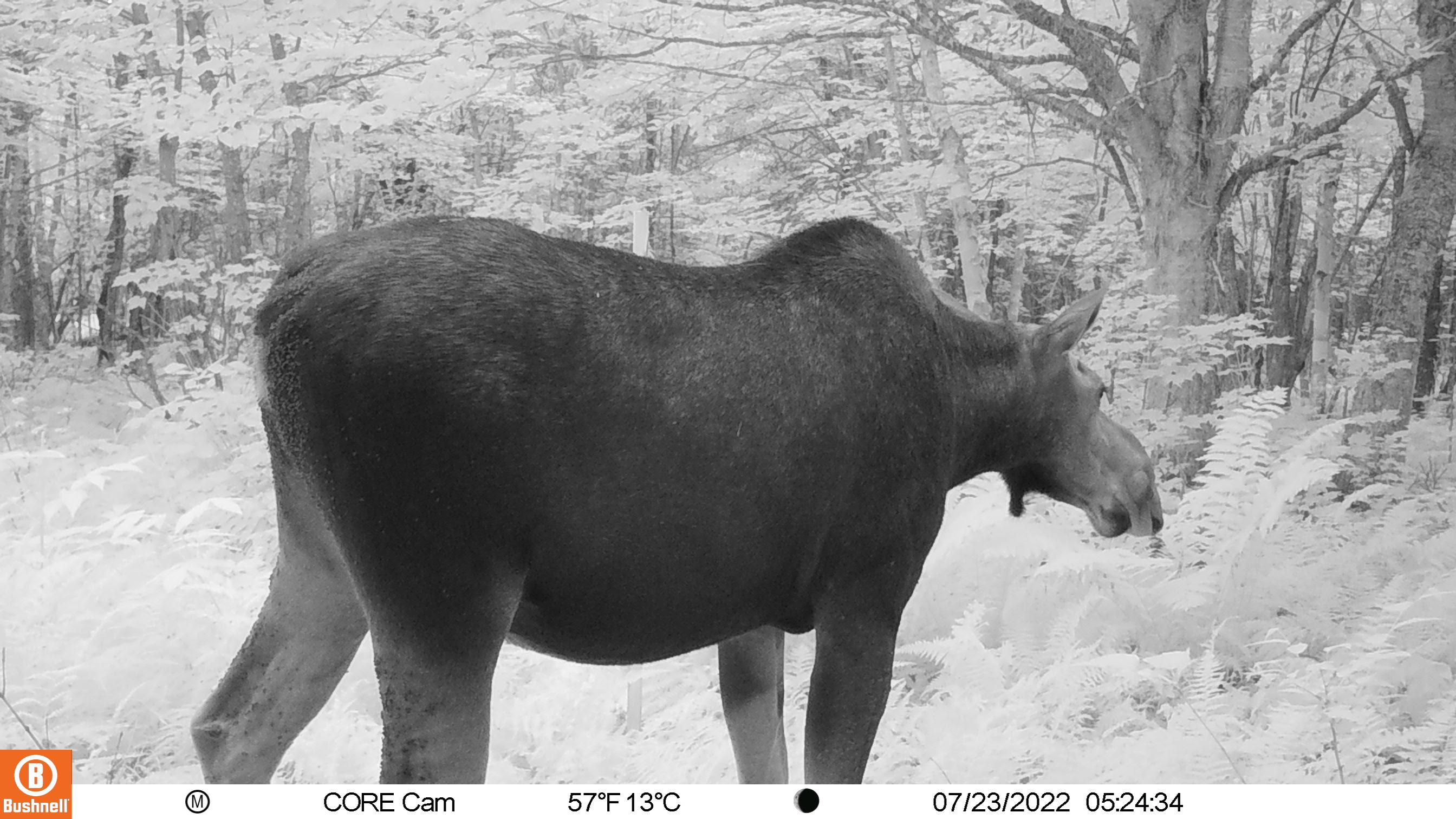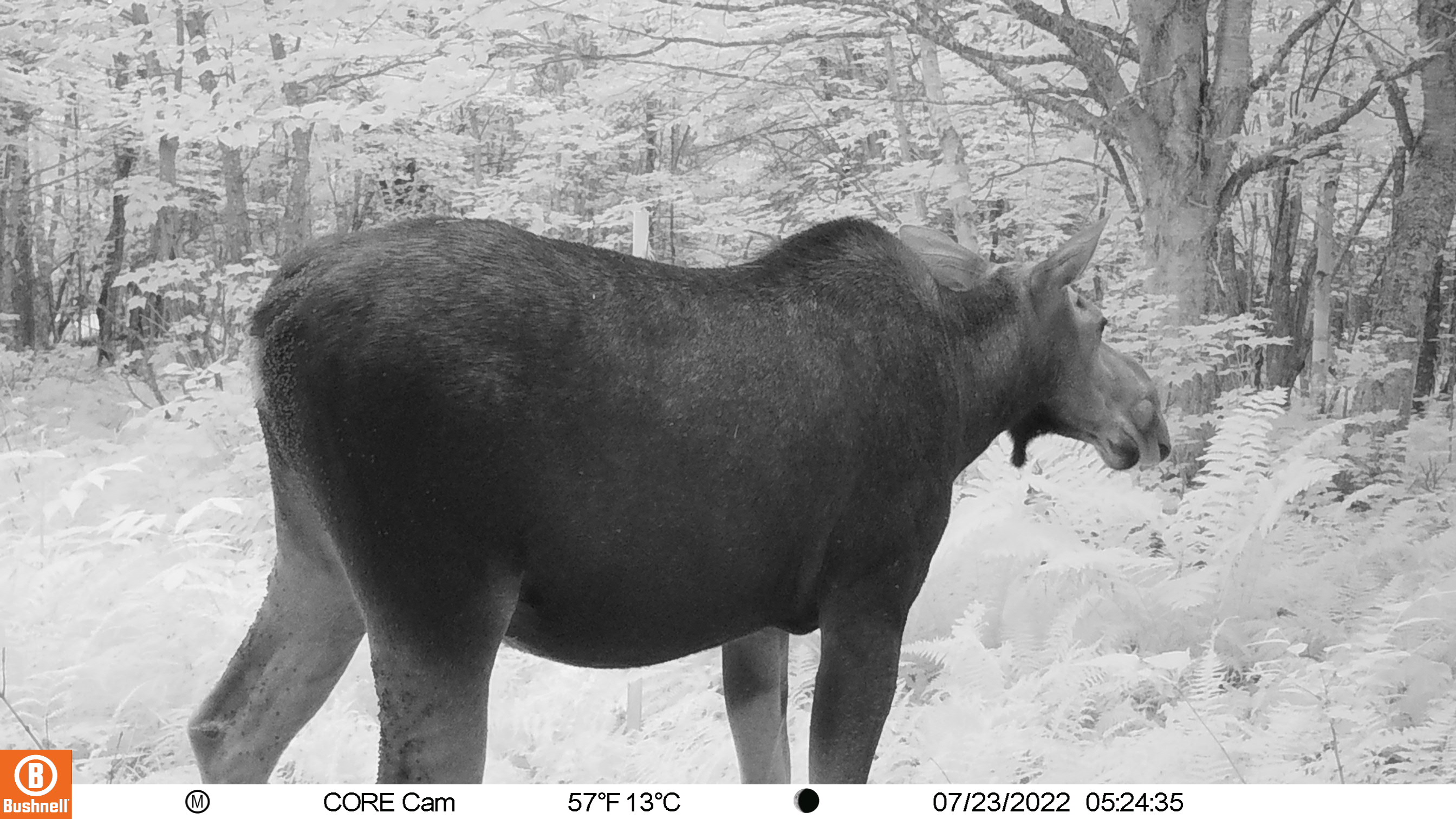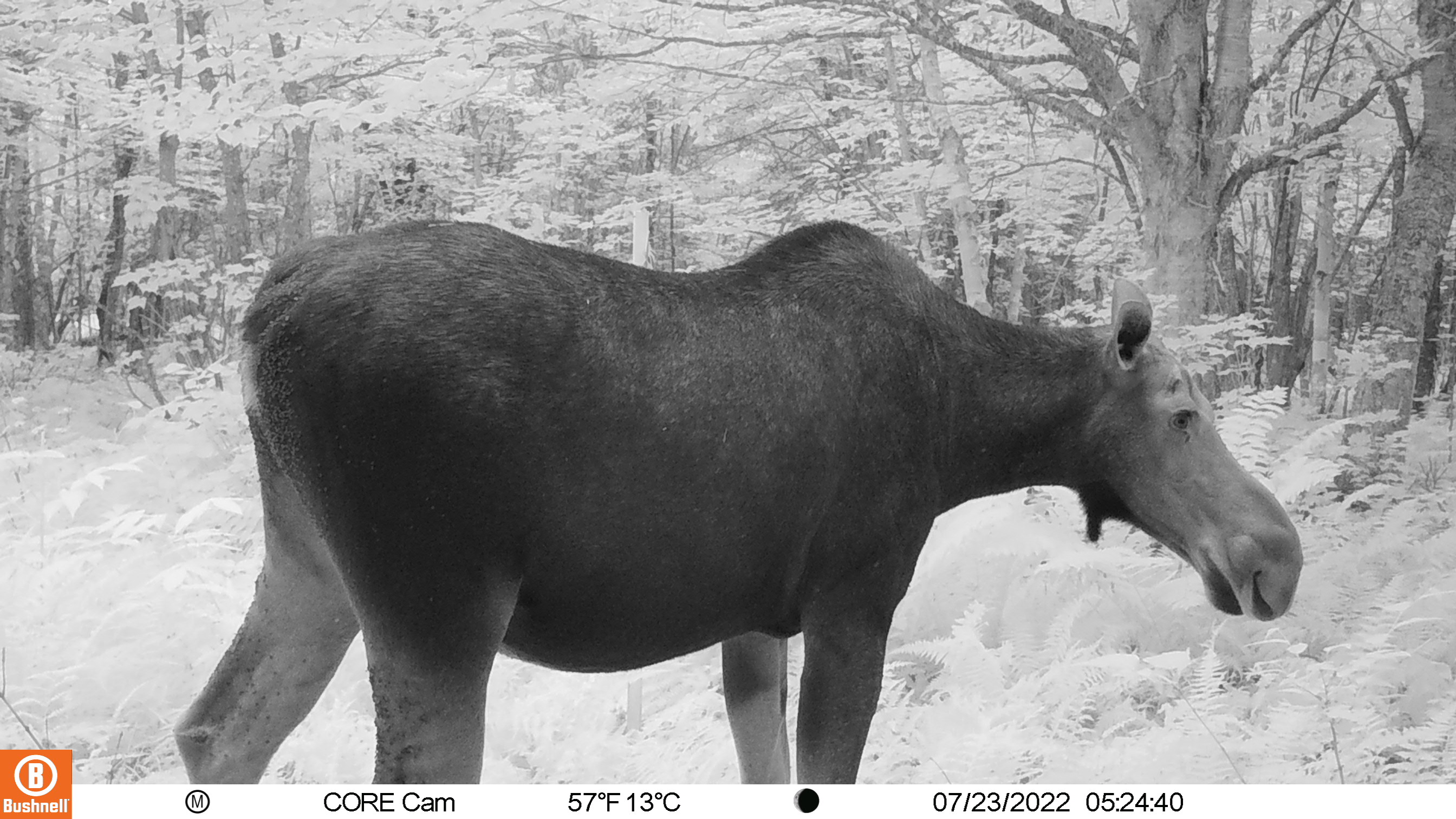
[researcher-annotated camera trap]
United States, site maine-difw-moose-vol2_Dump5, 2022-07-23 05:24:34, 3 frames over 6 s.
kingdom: Animalia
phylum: Chordata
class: Mammalia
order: Artiodactyla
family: Cervidae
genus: Alces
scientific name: Alces alces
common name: moose